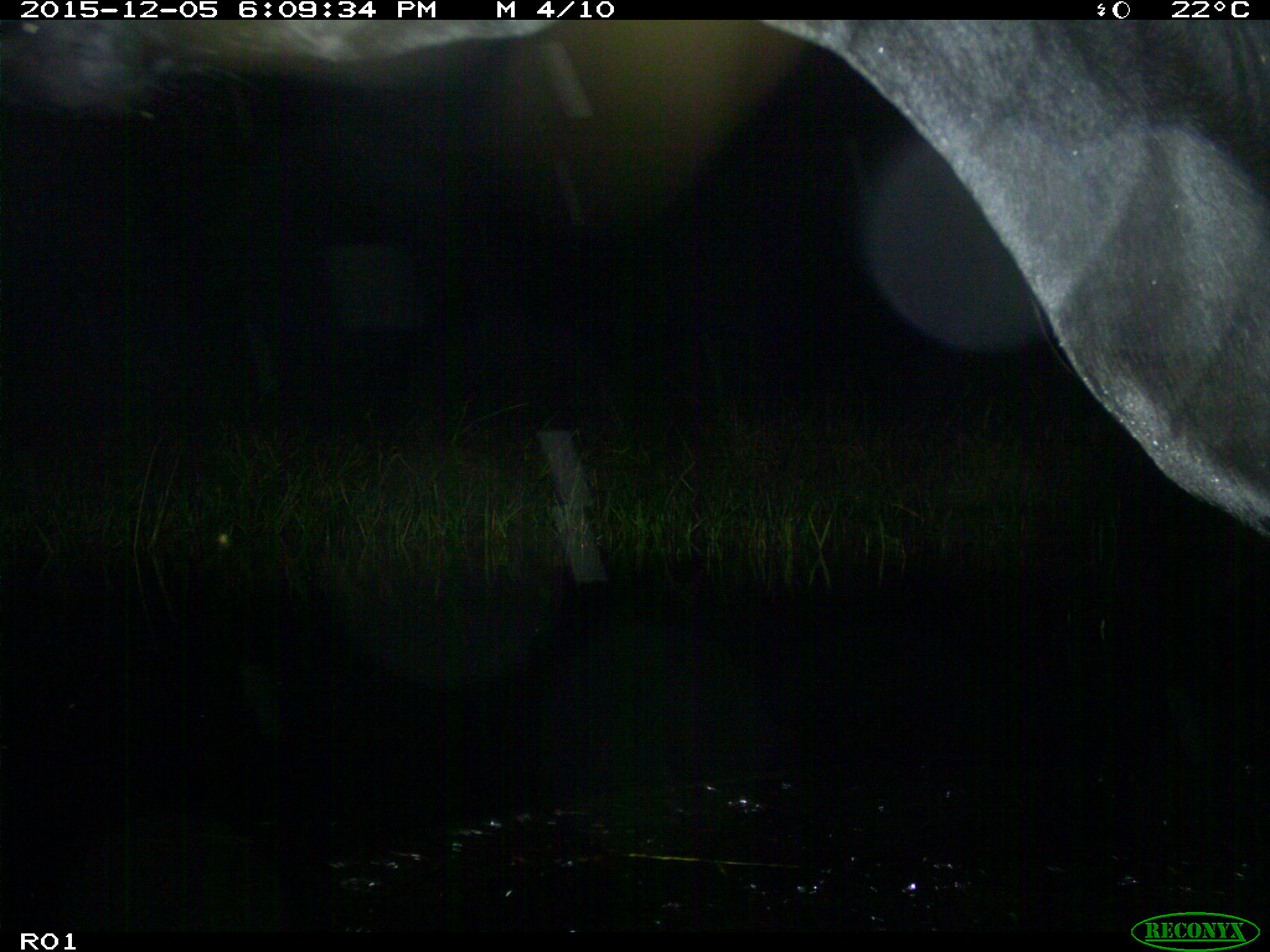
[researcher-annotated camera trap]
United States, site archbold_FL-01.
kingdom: Animalia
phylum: Chordata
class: Mammalia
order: Artiodactyla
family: Bovidae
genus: Bos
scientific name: Bos taurus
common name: domestic cow